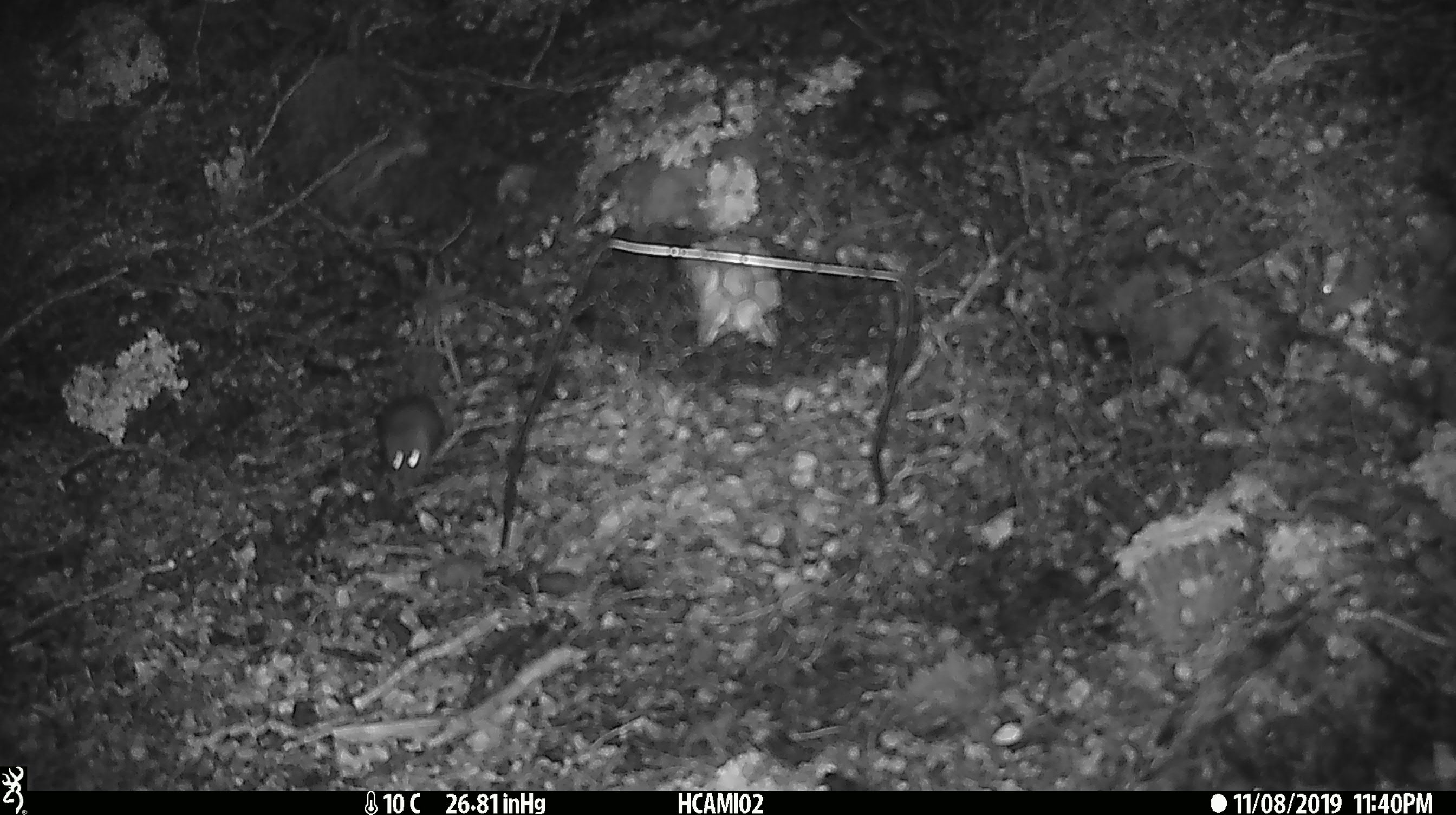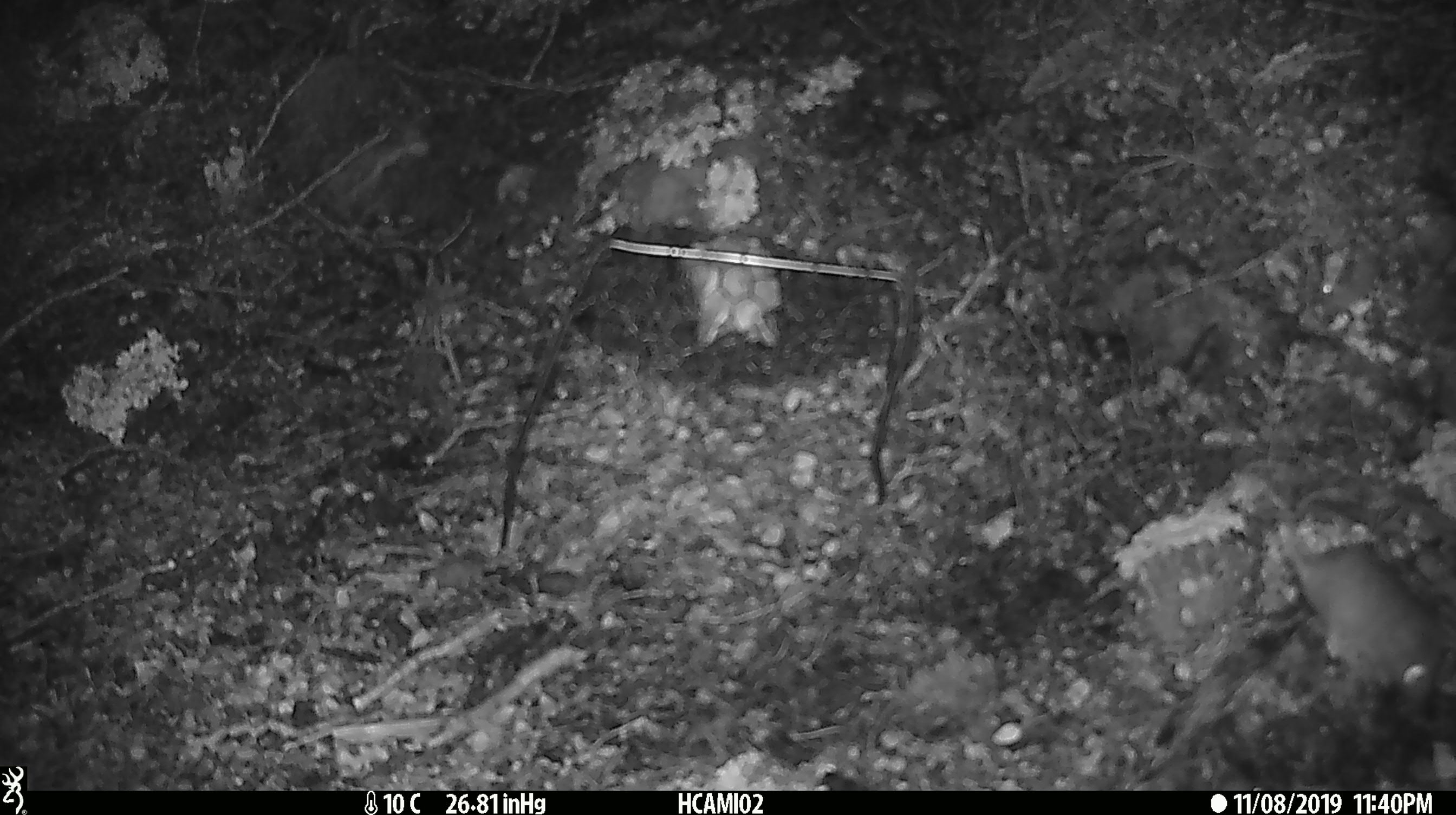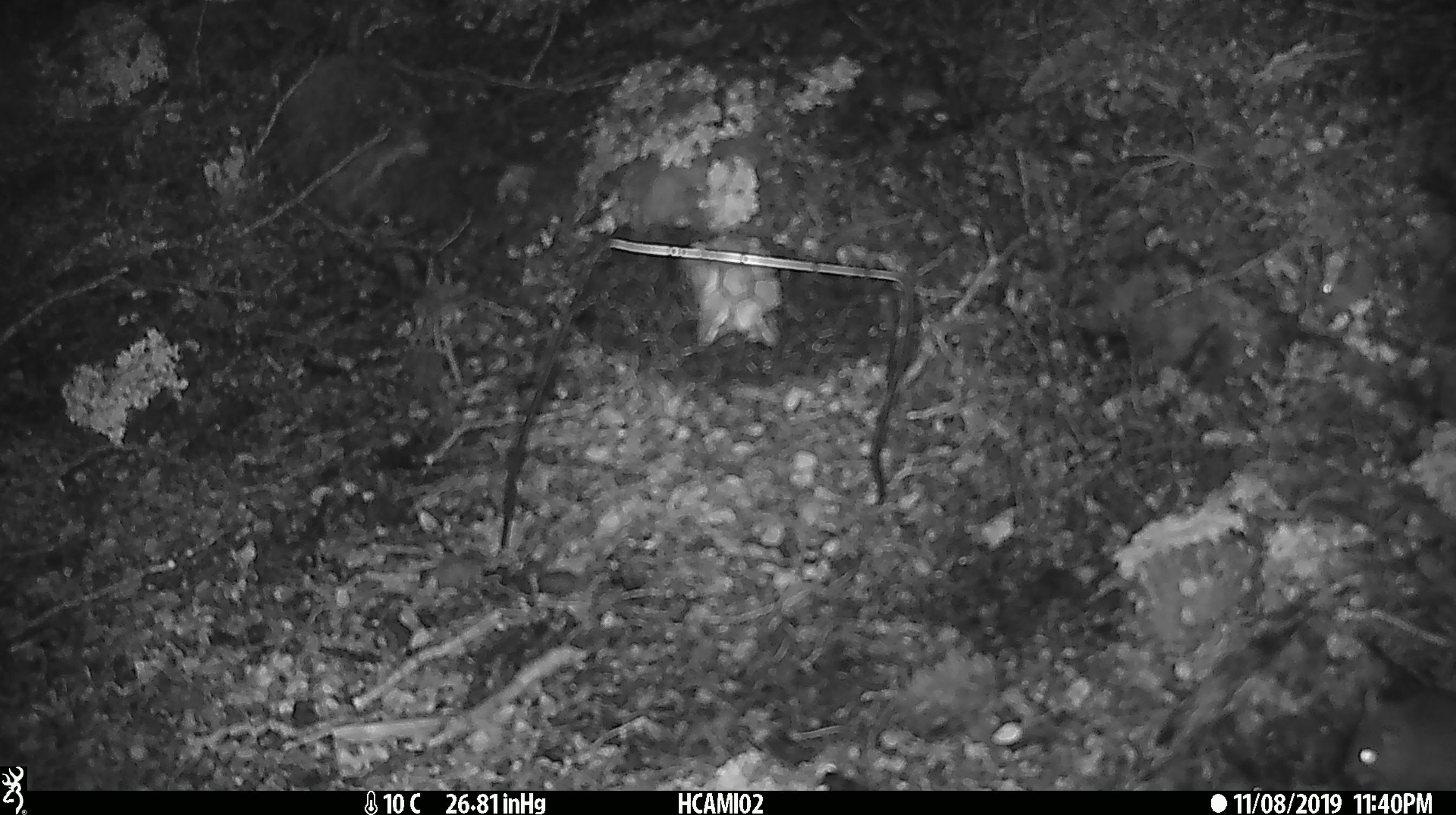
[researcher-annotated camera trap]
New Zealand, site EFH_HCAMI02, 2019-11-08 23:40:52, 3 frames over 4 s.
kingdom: Animalia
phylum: Chordata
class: Mammalia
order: Rodentia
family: Muridae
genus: Mus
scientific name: Mus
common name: mouse